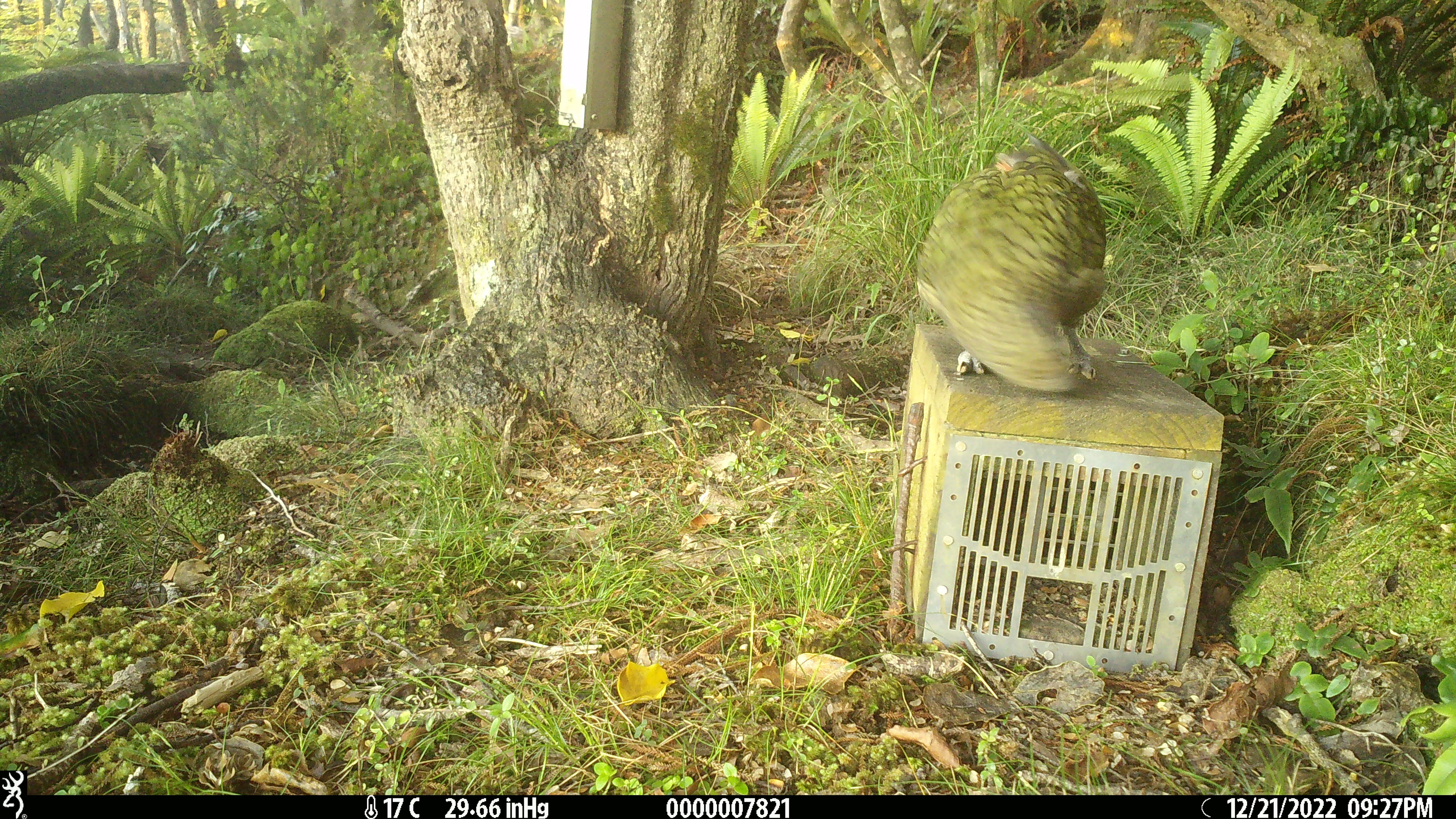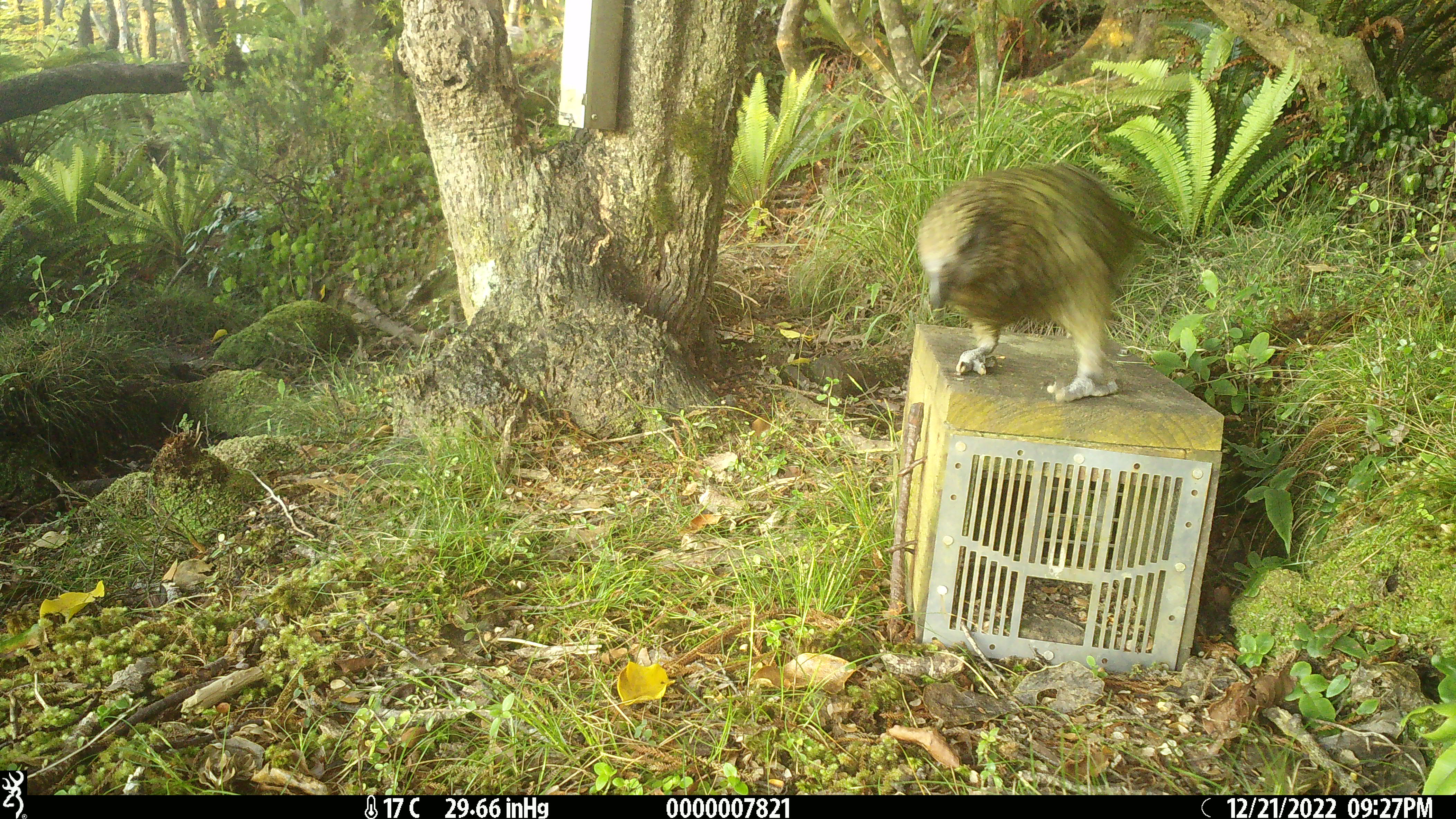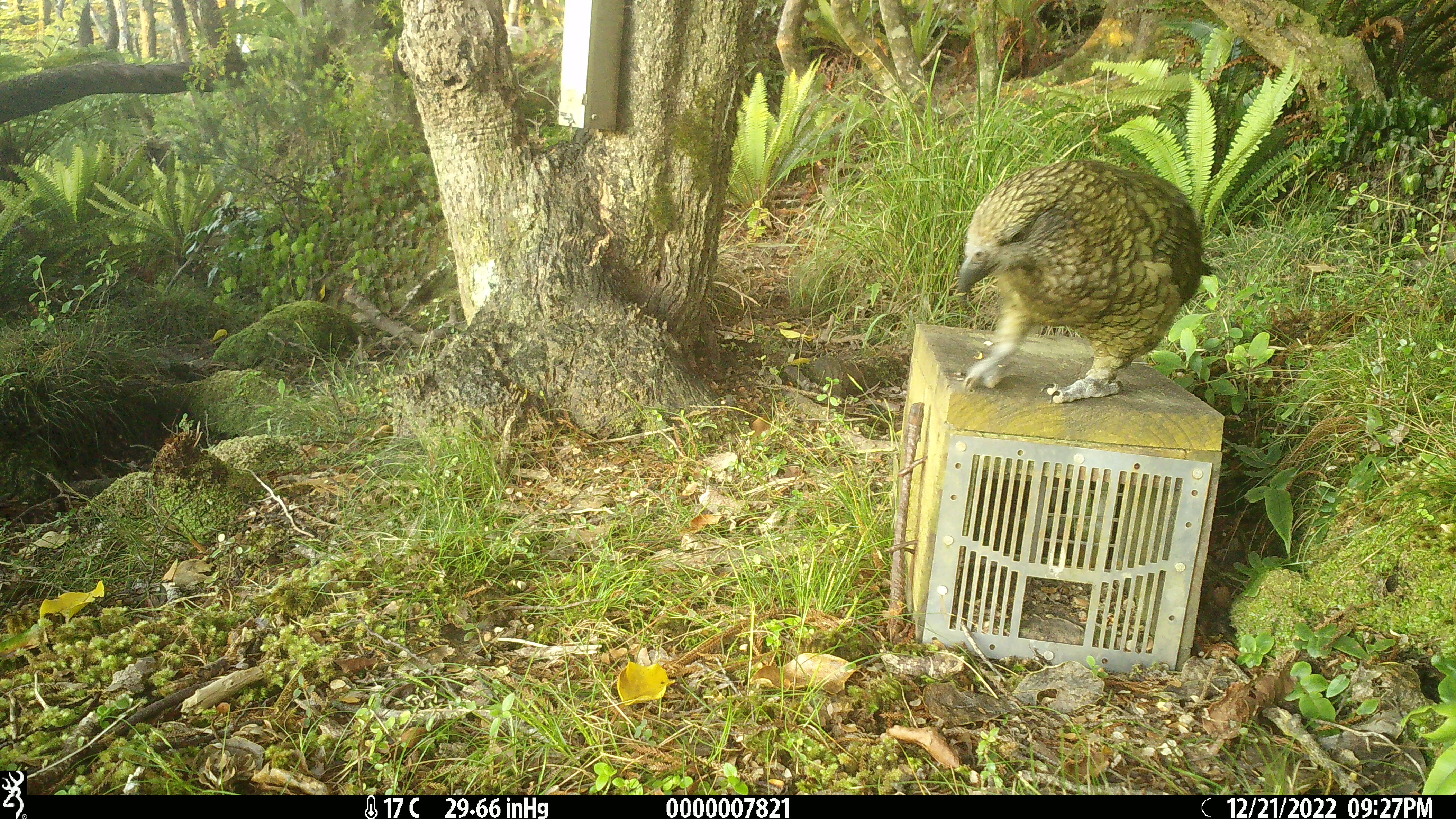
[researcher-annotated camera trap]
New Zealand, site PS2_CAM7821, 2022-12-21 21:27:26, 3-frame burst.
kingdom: Animalia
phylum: Chordata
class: Aves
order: Psittaciformes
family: Strigopidae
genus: Nestor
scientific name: Nestor notabilis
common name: kea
Kea (Nestor notabilis).